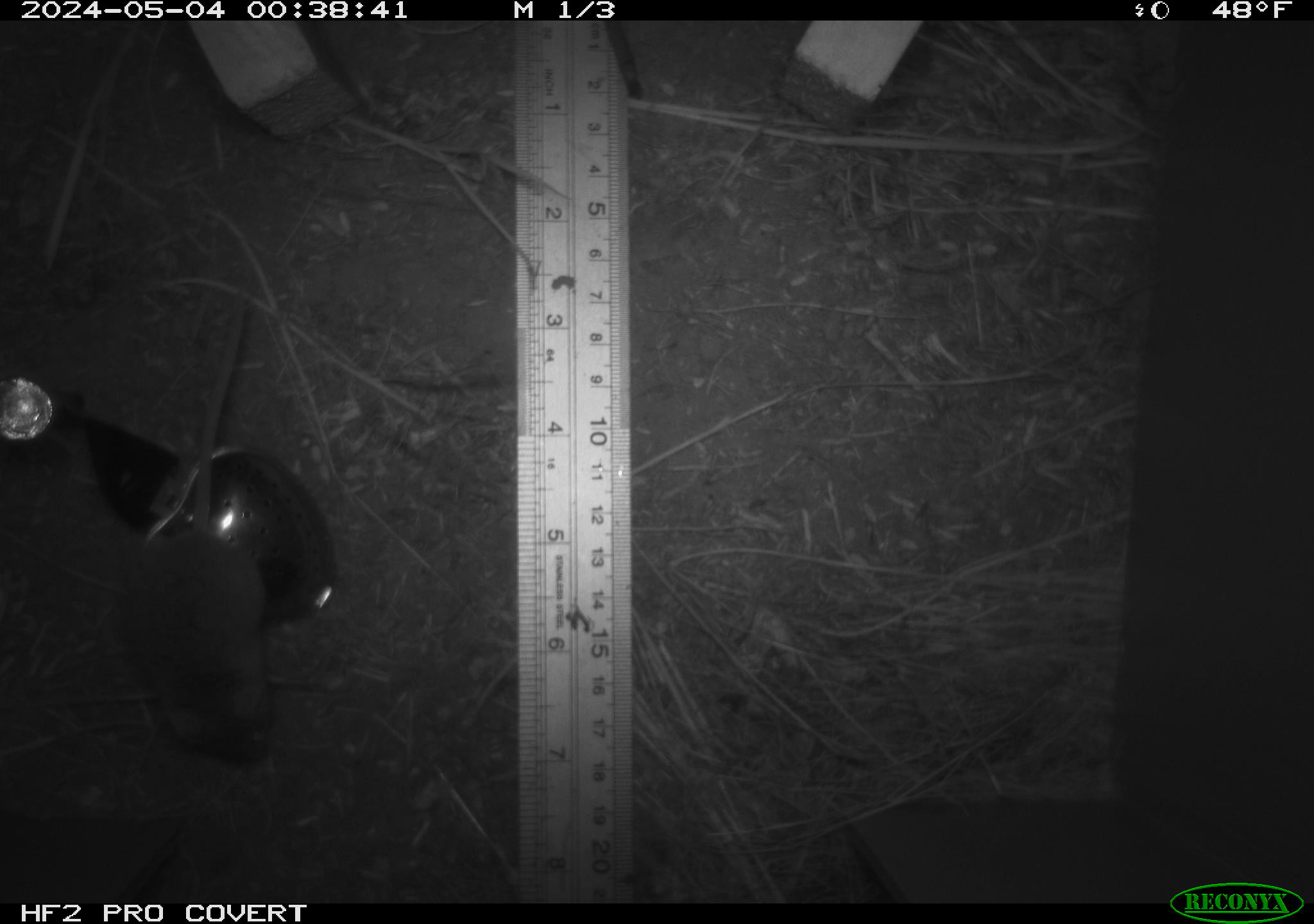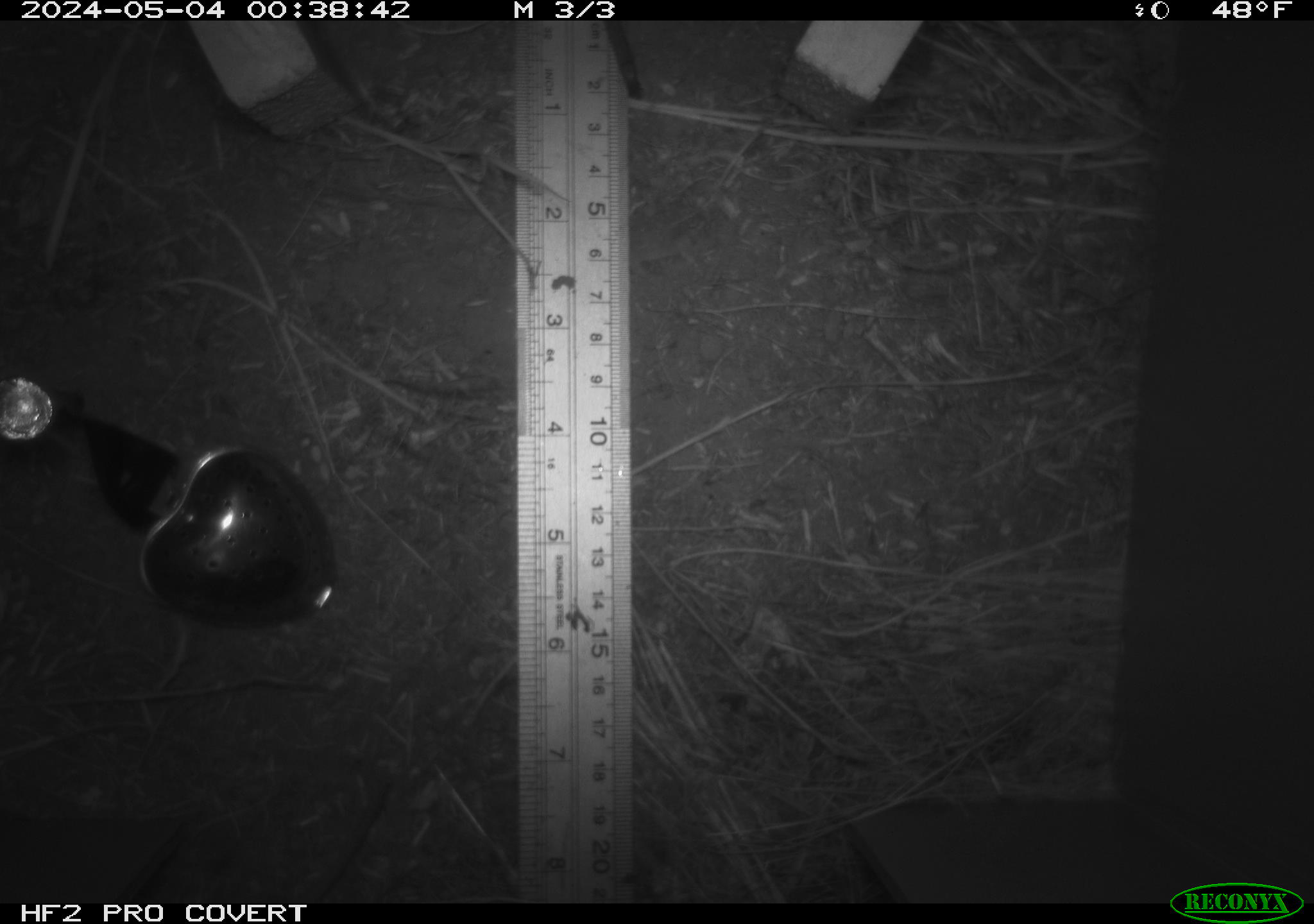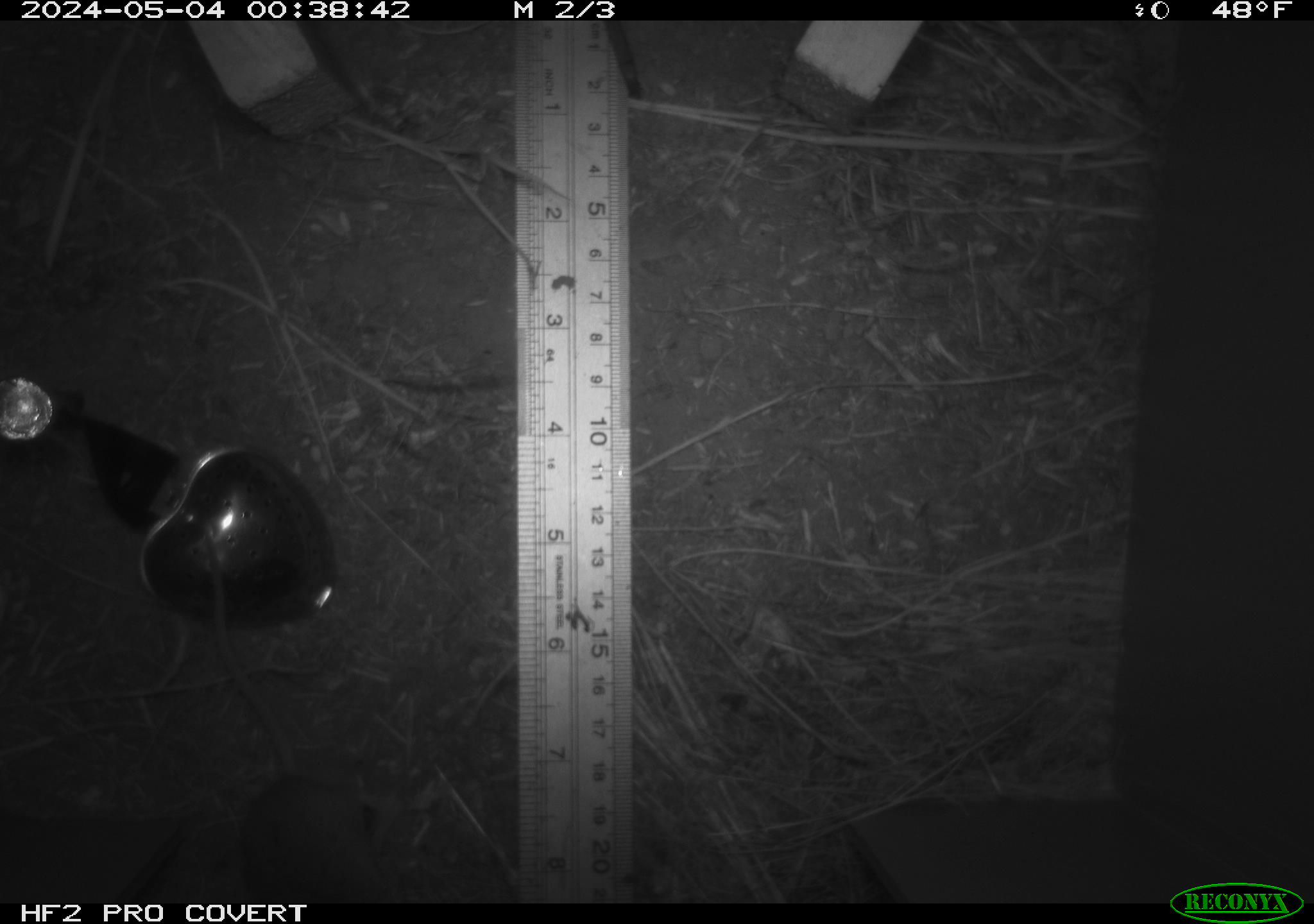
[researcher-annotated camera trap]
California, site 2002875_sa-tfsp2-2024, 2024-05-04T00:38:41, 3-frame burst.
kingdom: Animalia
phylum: Chordata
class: Mammalia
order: Rodentia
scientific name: Rodentia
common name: mouse species